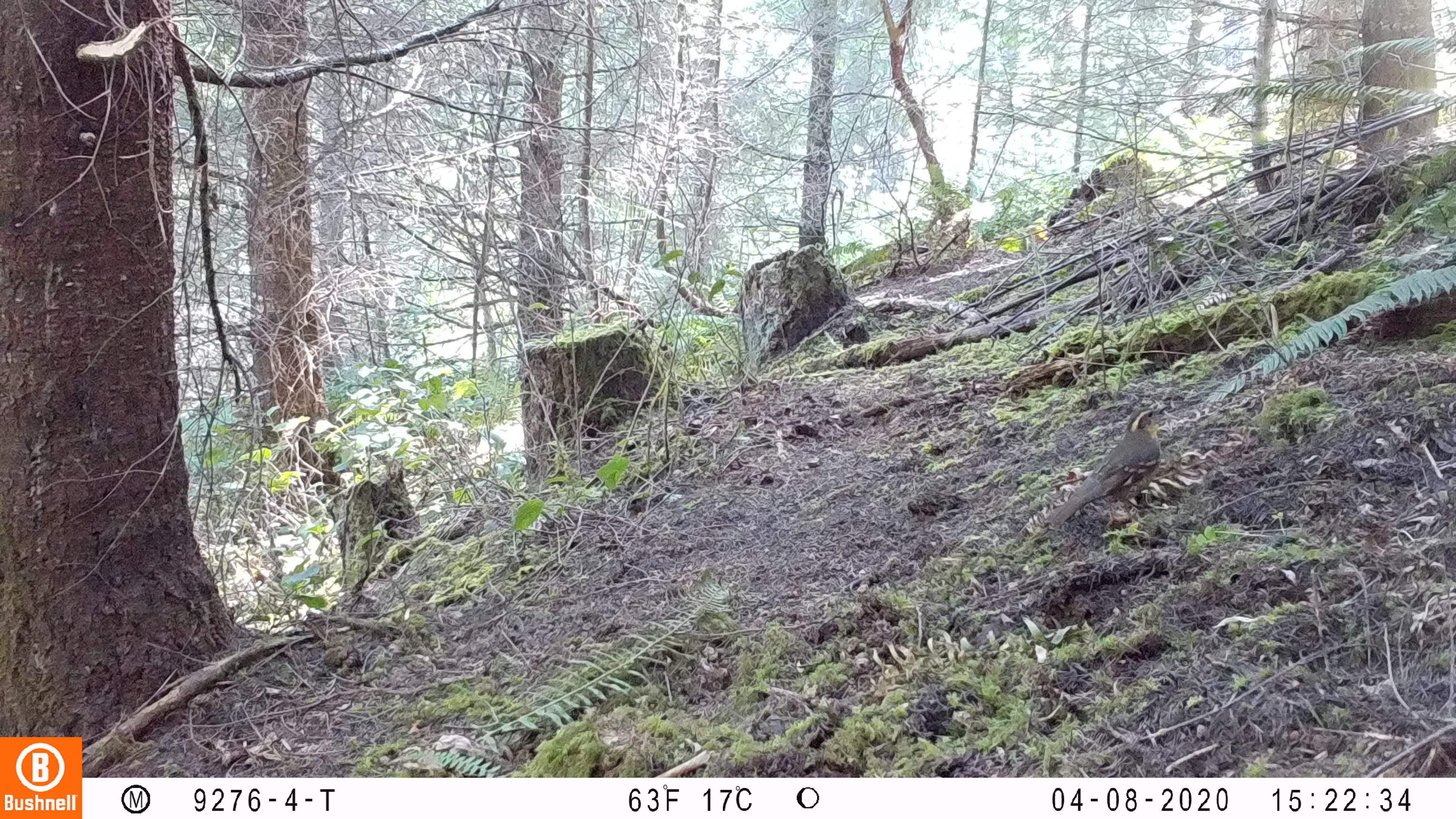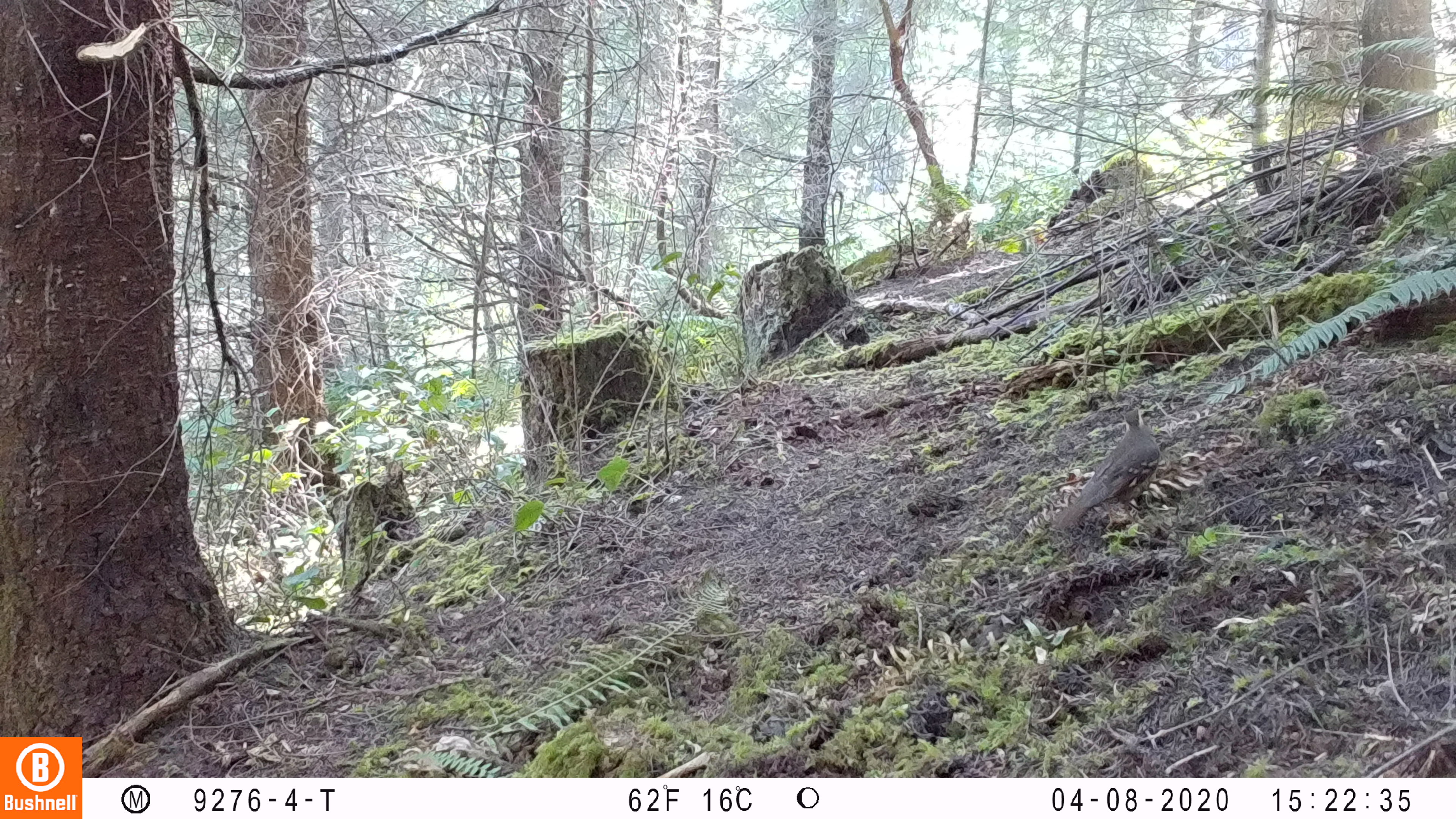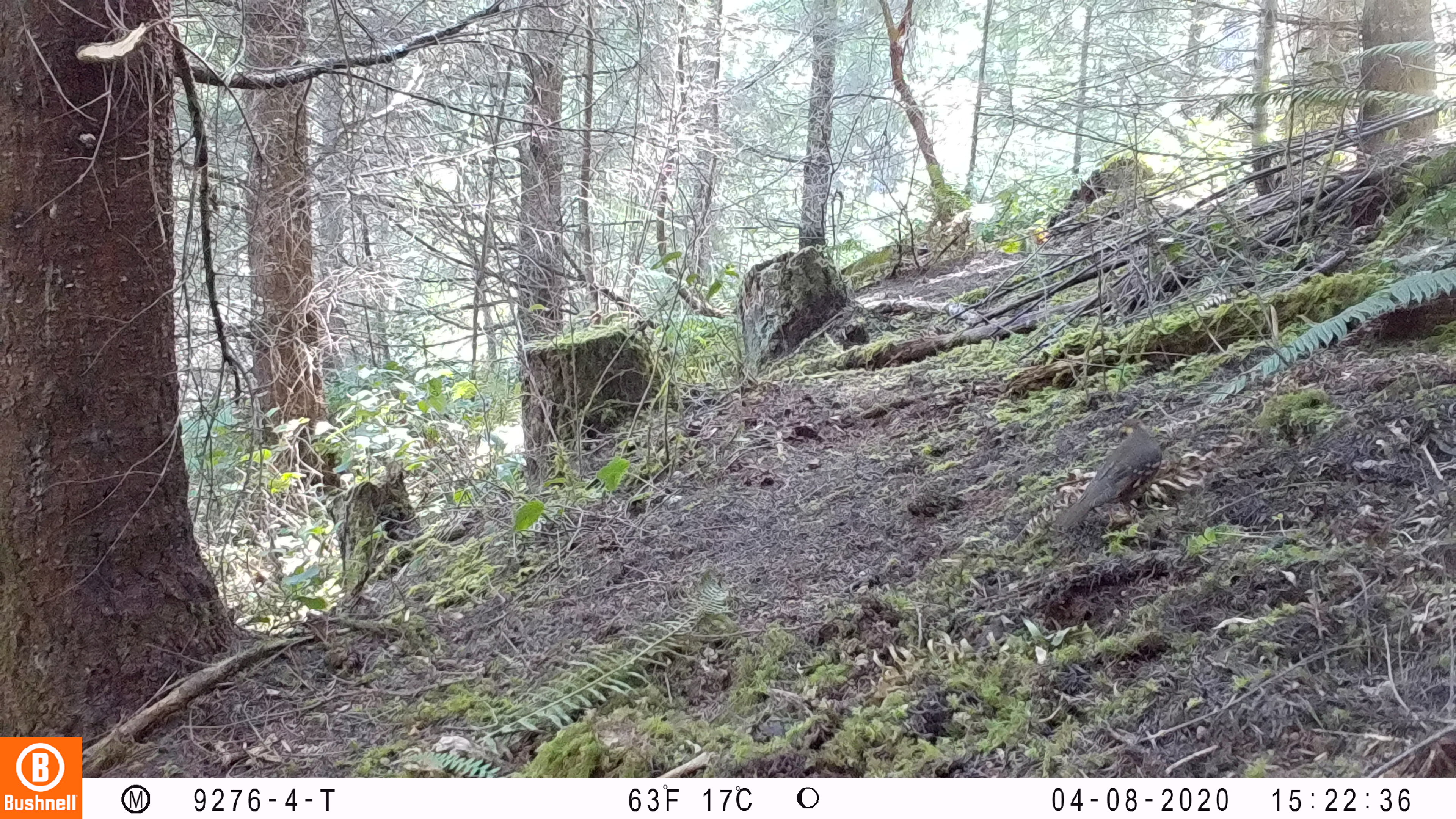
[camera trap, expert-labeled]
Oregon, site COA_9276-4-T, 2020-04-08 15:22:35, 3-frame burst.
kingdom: Animalia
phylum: Chordata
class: Aves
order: Passeriformes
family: Turdidae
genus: Ixoreus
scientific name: Ixoreus naevius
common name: varied thrush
Varied thrush (Ixoreus naevius).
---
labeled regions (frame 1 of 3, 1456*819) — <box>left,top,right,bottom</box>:
varied thrush: <box>1048,410,1166,523</box>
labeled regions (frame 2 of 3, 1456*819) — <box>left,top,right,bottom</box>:
varied thrush: <box>1052,405,1163,529</box>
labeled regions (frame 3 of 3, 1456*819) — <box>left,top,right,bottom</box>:
varied thrush: <box>1053,411,1169,535</box>